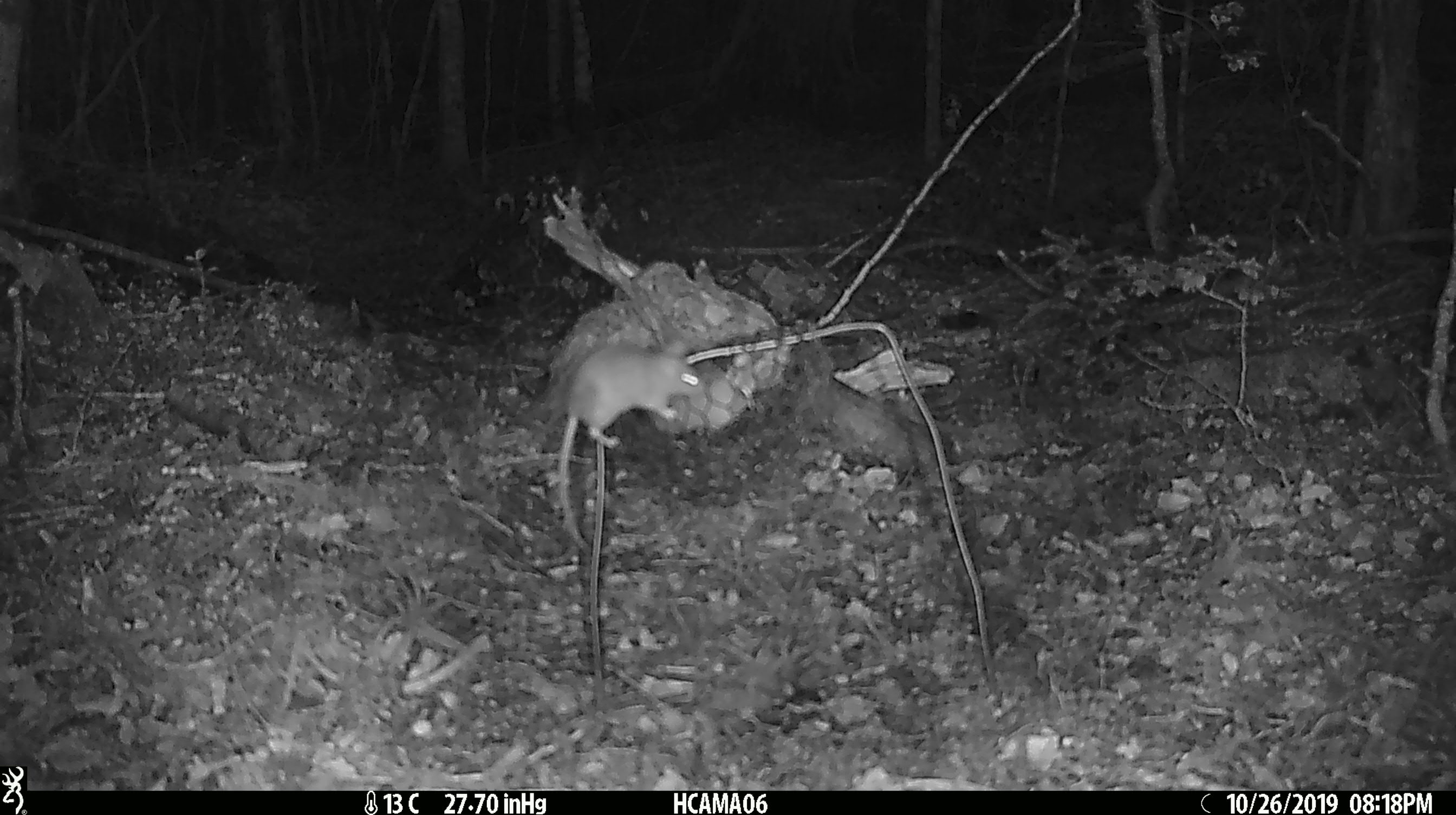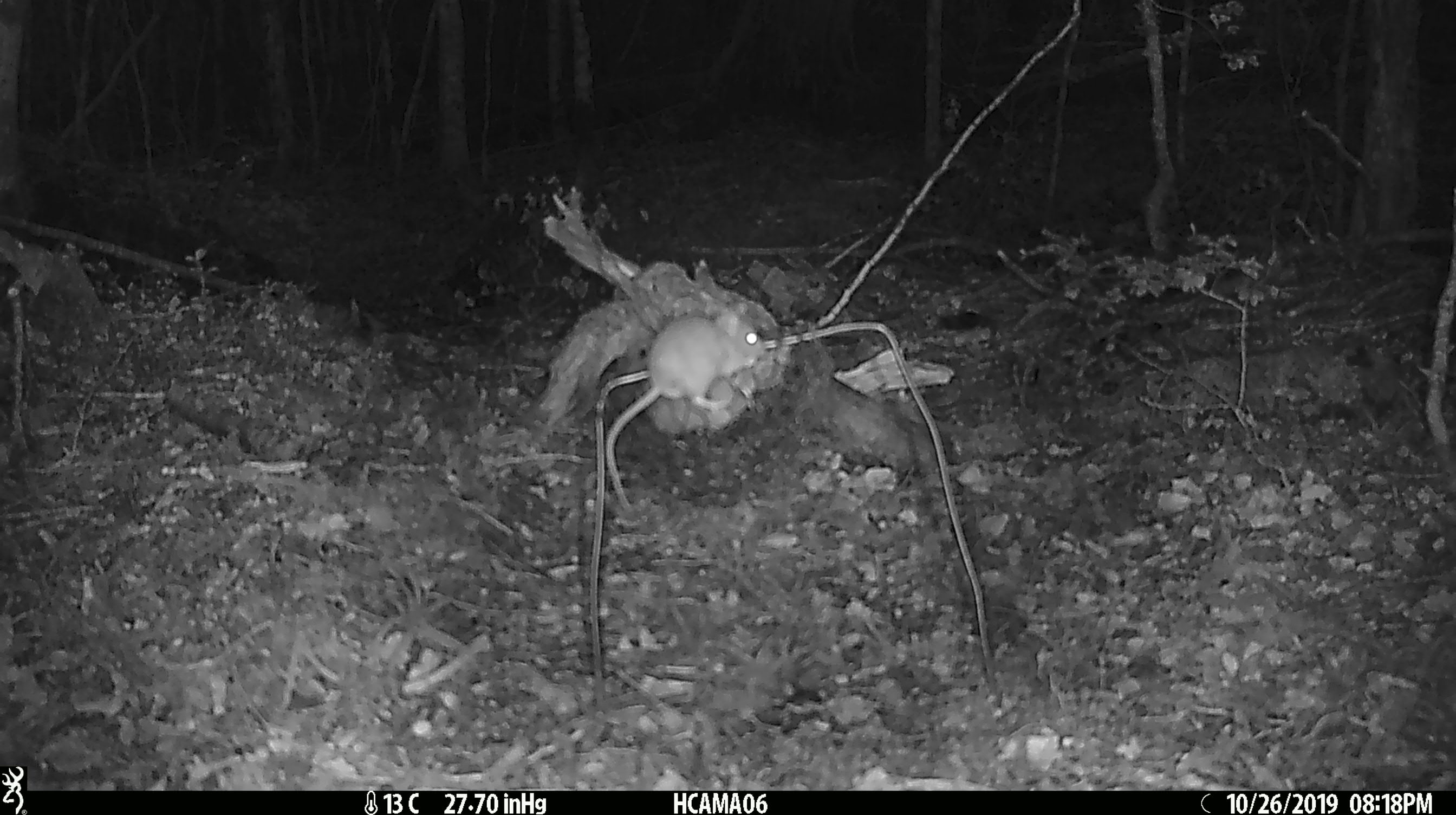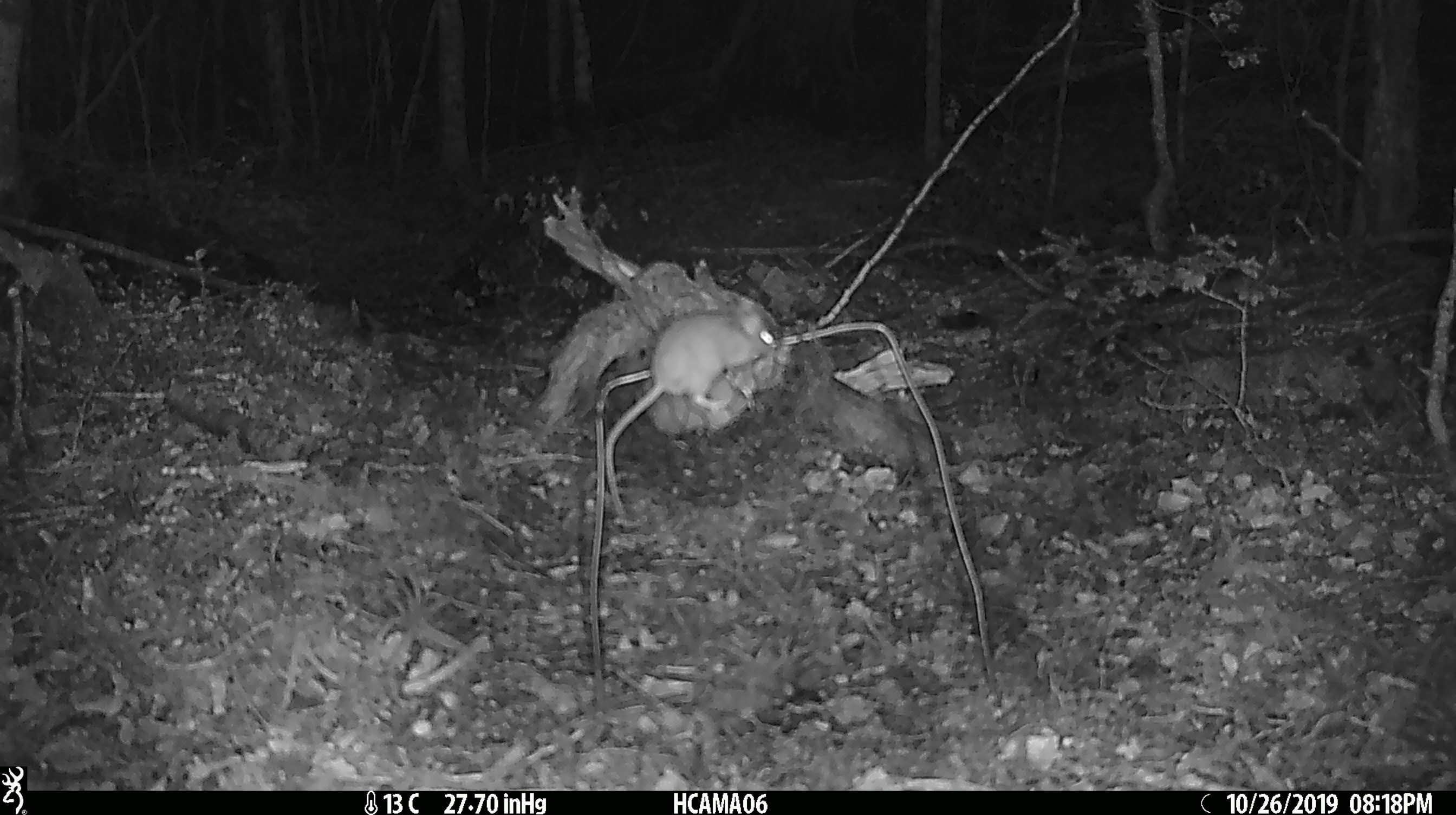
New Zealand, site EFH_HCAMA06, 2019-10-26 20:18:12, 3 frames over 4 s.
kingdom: Animalia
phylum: Chordata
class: Mammalia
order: Rodentia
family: Muridae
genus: Mus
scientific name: Mus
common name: mouse